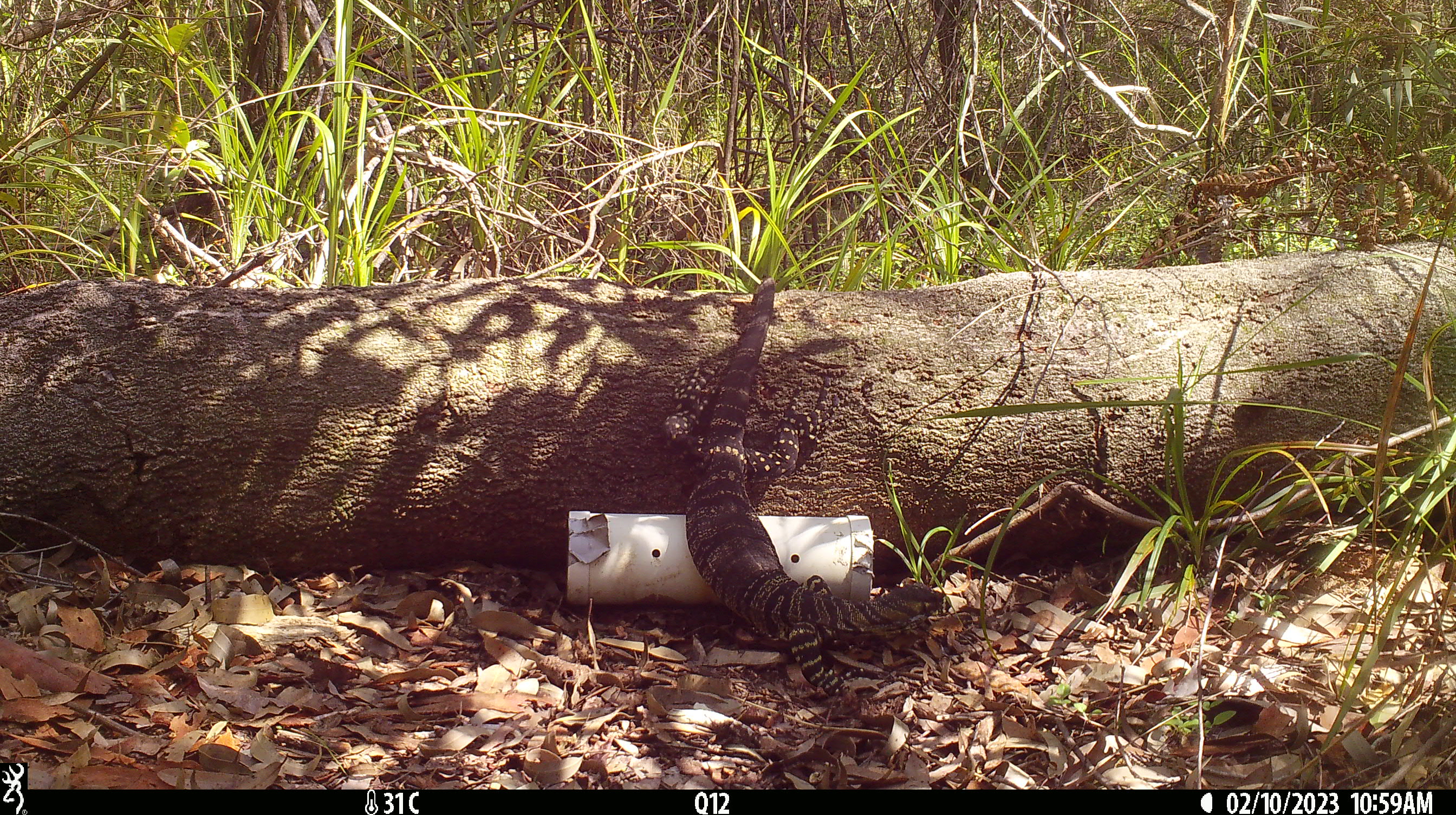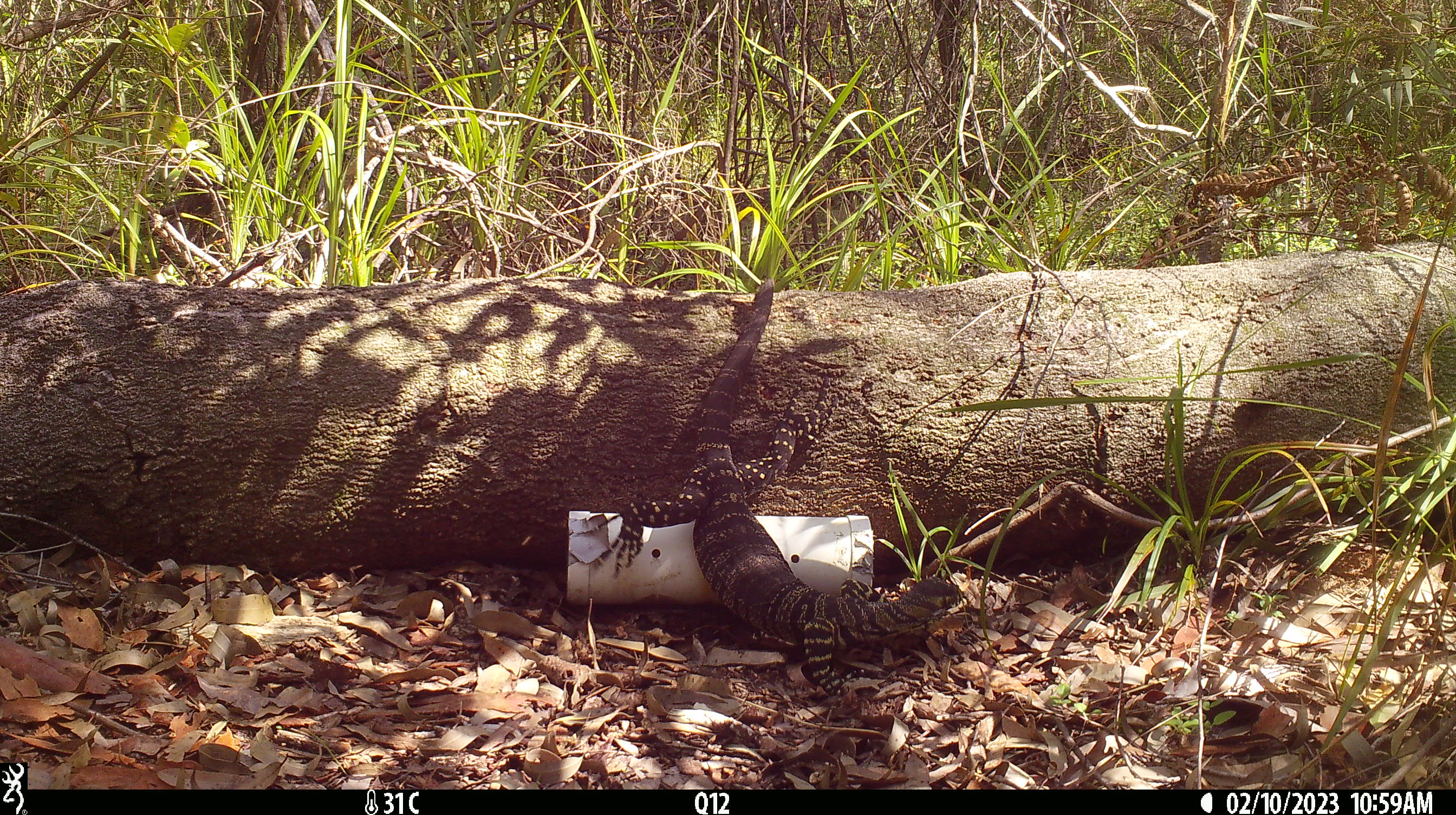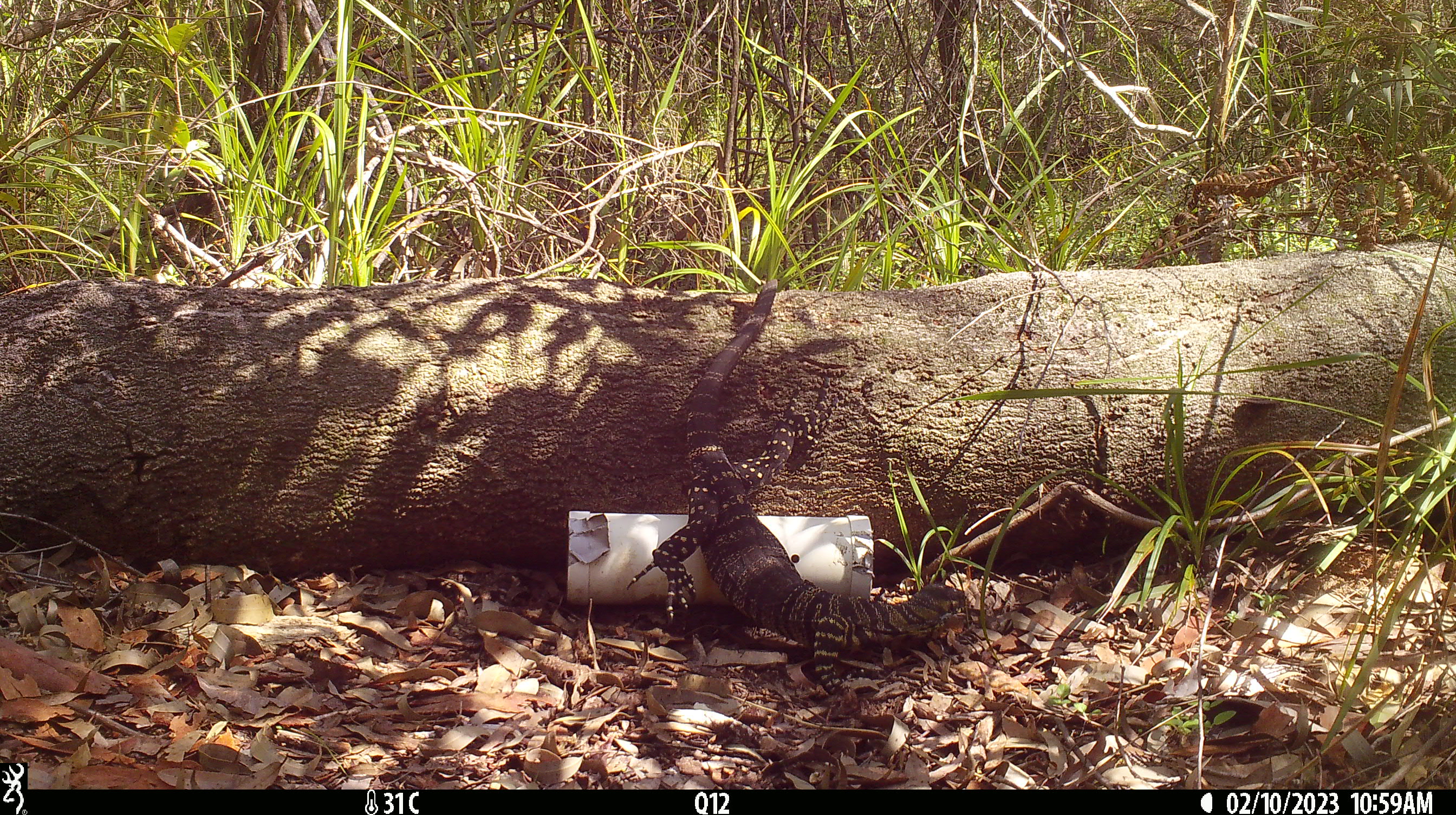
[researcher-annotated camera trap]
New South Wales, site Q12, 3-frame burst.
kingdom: Animalia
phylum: Chordata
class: Reptilia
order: Squamata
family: Varanidae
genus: Varanus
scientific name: Varanus varius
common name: lace monitor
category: goanna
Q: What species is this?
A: Goanna (lace monitor) (Varanus varius).